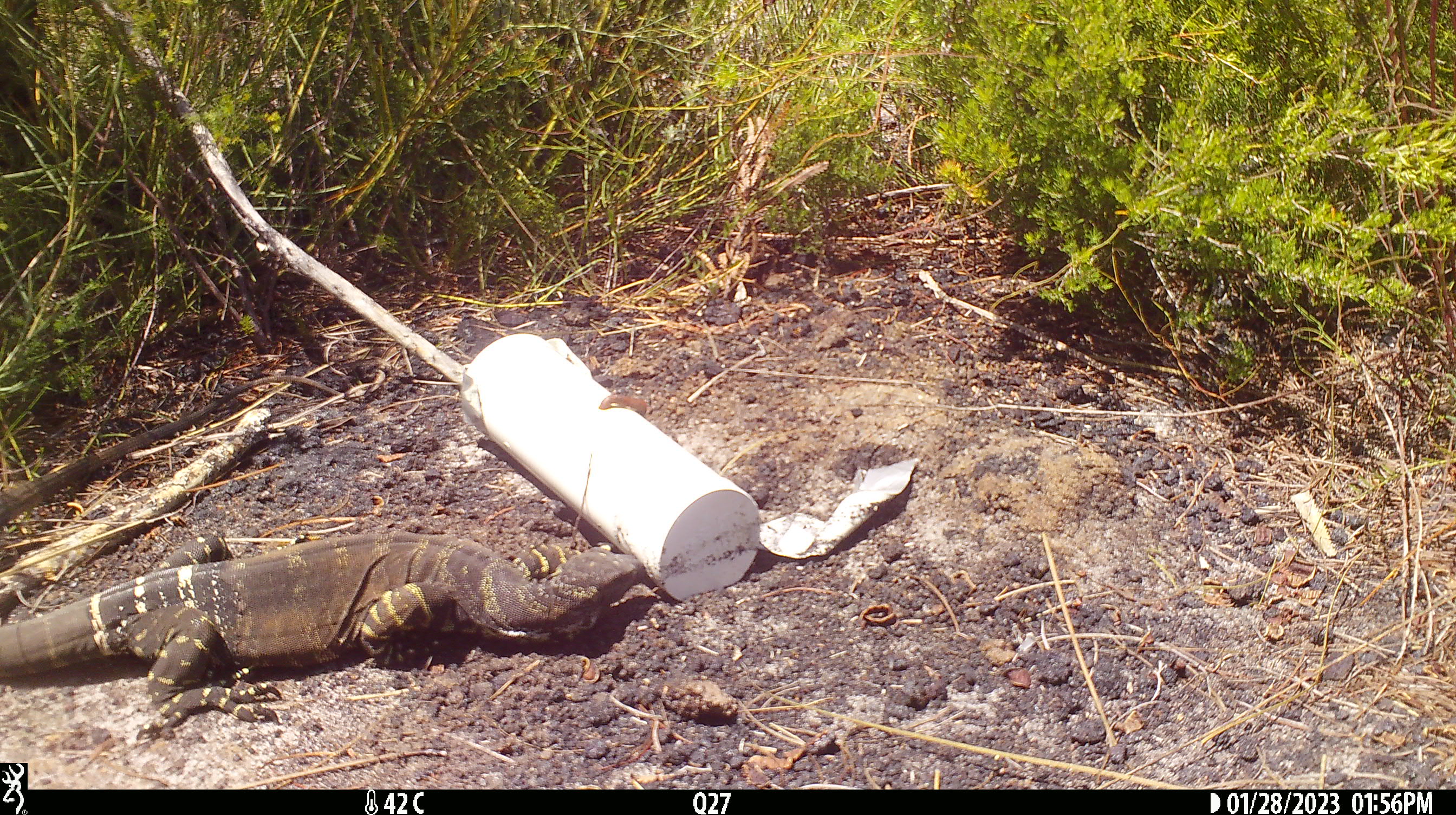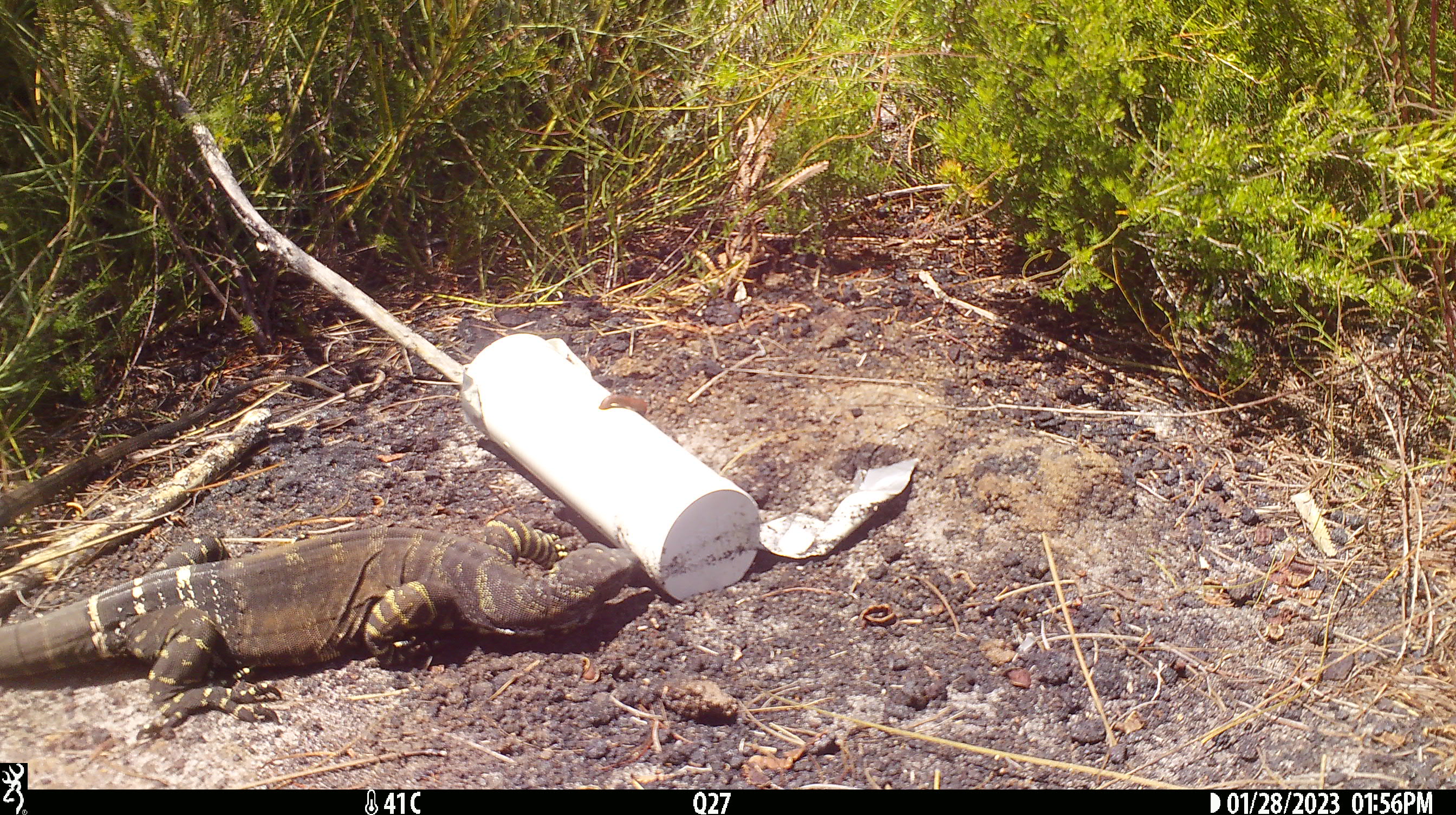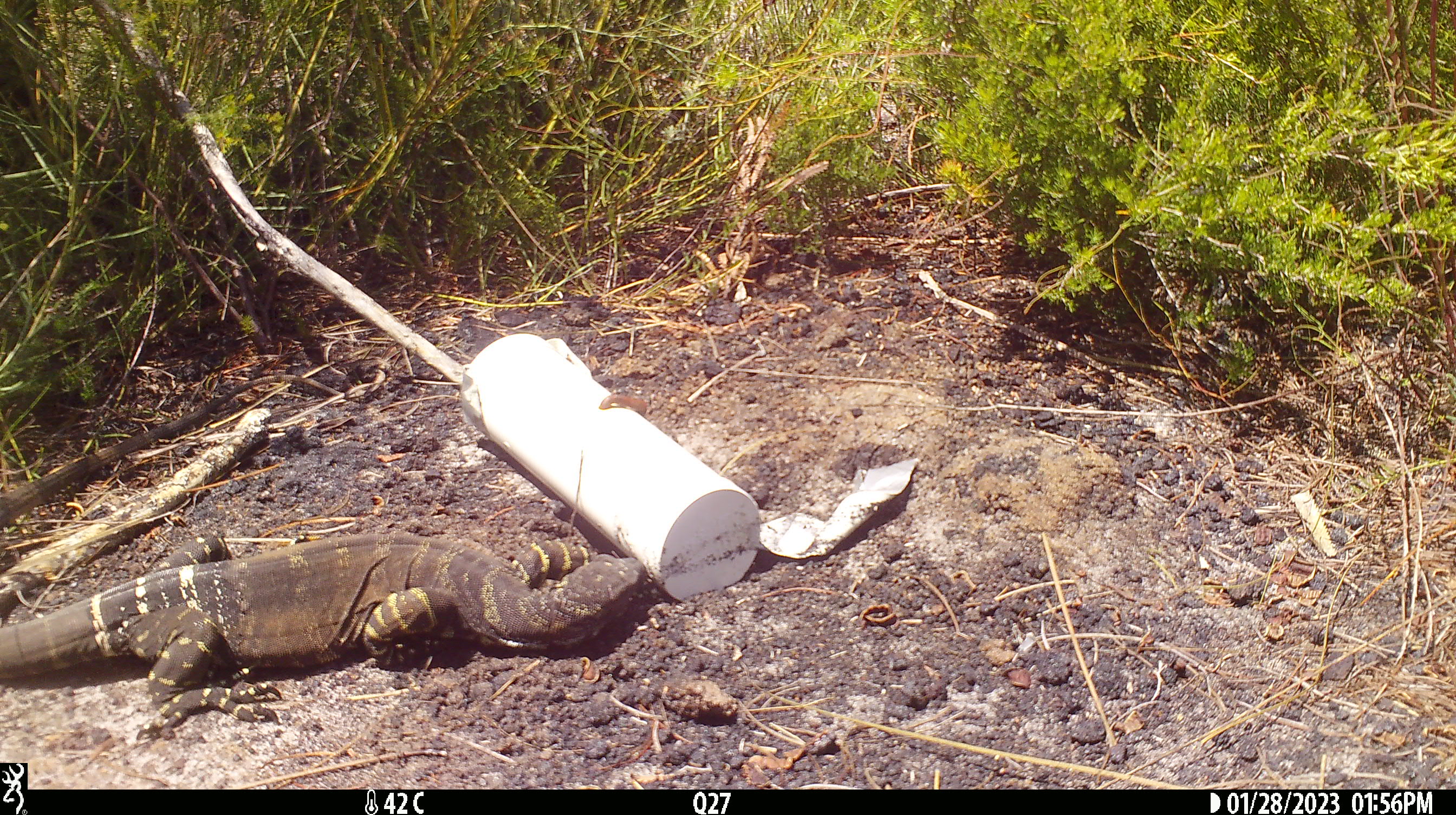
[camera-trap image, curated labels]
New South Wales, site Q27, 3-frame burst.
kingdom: Animalia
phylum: Chordata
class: Reptilia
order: Squamata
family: Varanidae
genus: Varanus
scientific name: Varanus varius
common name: lace monitor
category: goanna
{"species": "goanna (lace monitor) (Varanus varius)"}